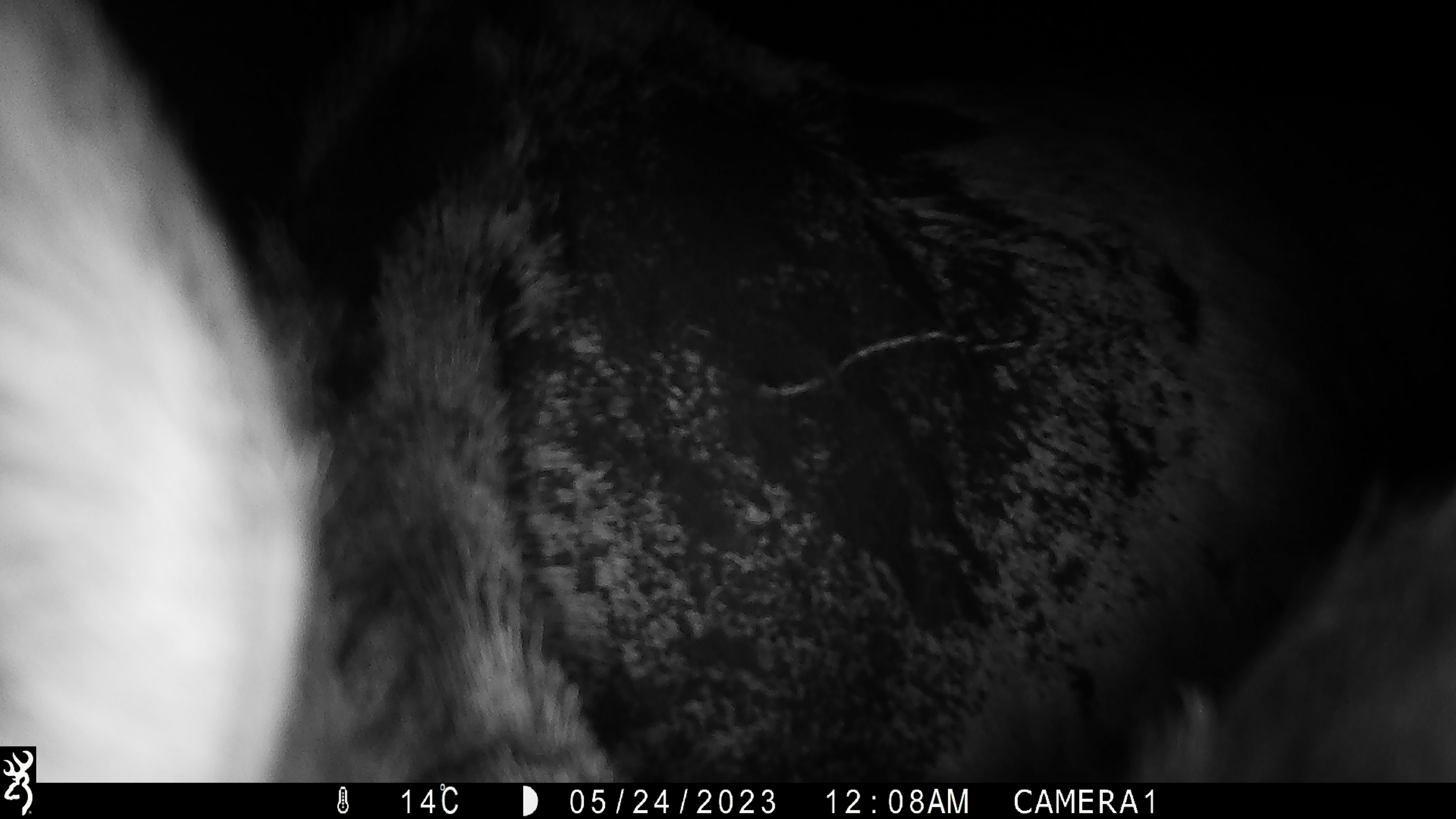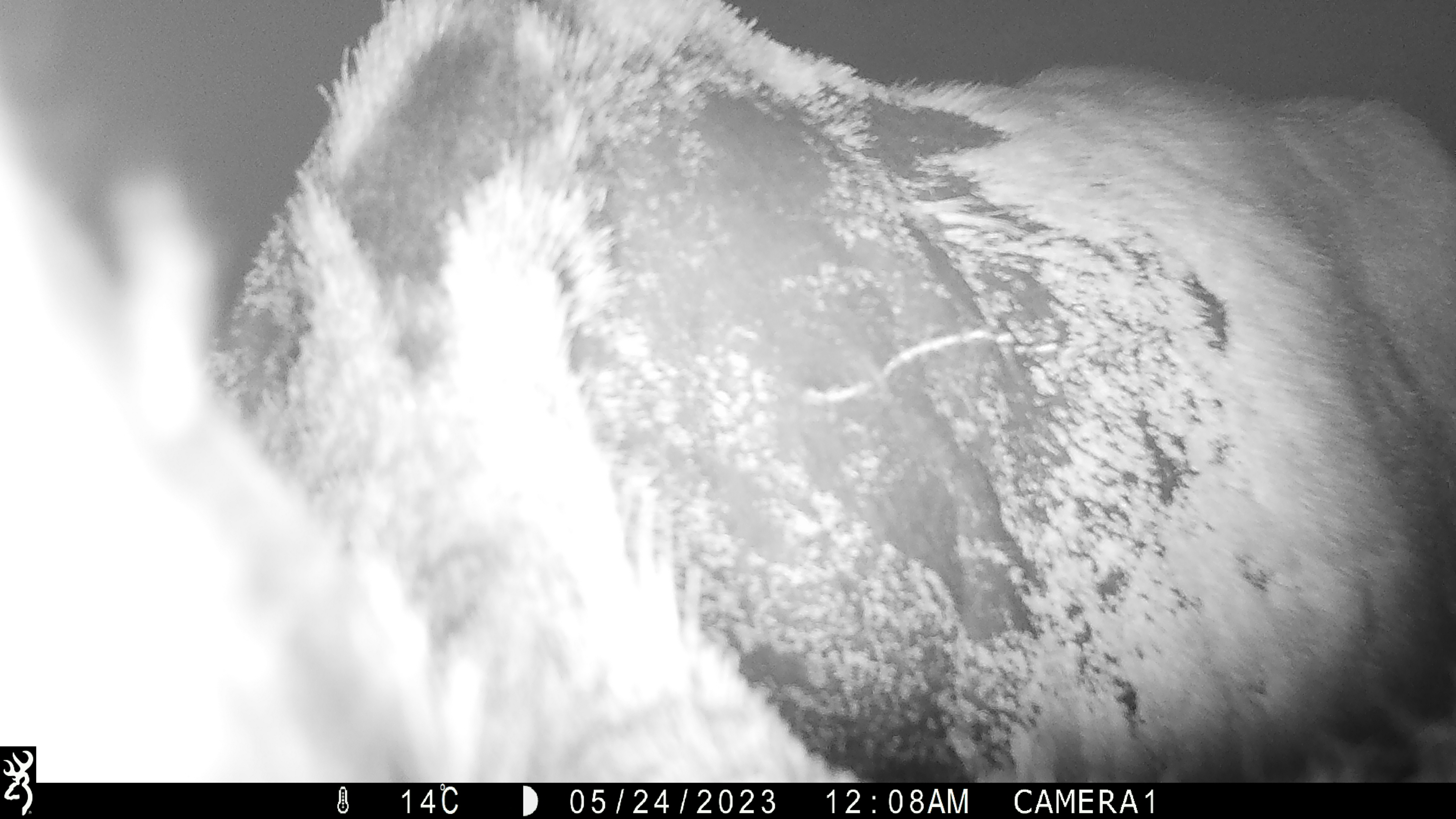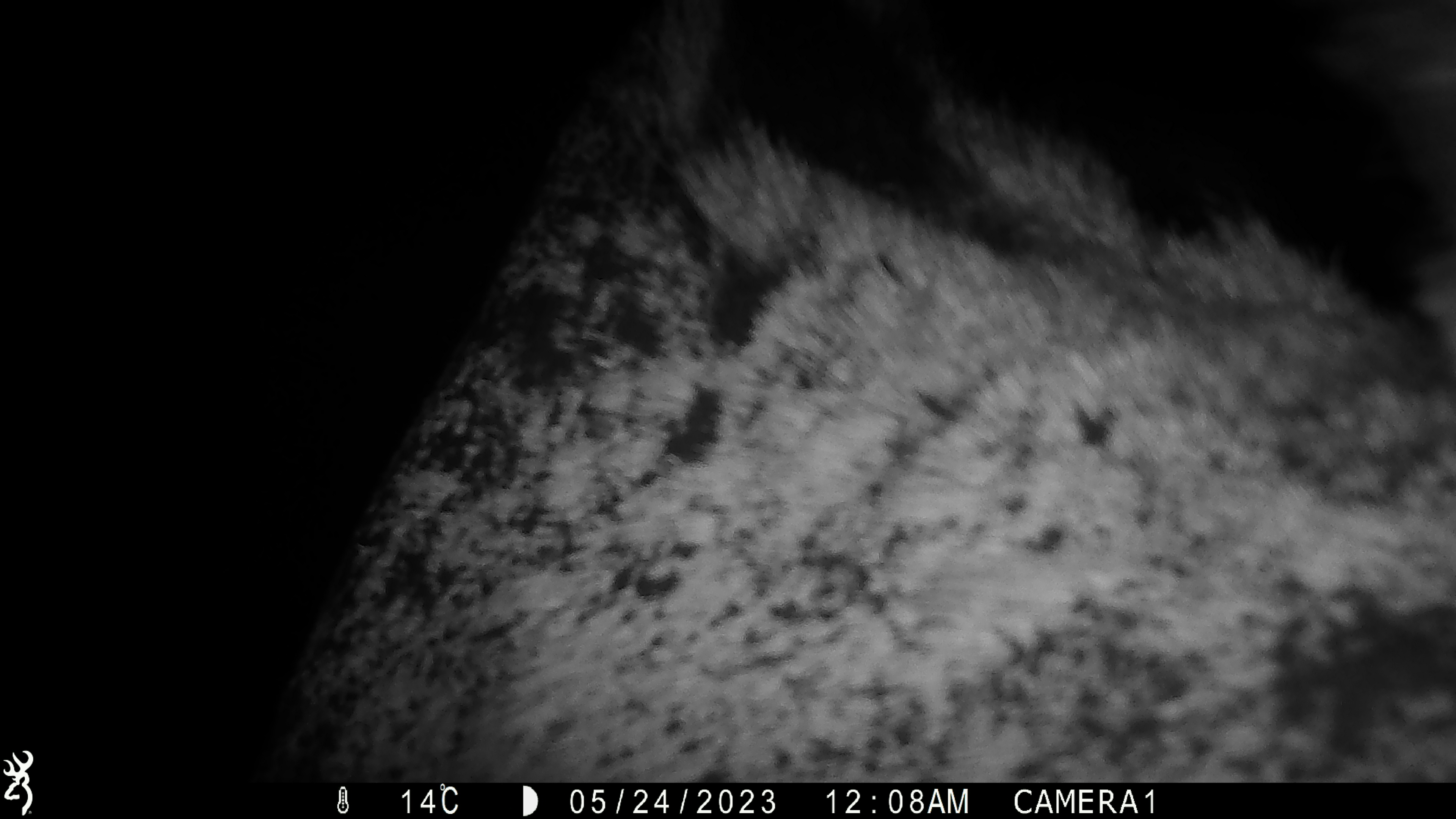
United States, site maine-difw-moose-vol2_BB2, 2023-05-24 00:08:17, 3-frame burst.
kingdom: Animalia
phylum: Chordata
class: Mammalia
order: Artiodactyla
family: Cervidae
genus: Alces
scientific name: Alces alces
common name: moose